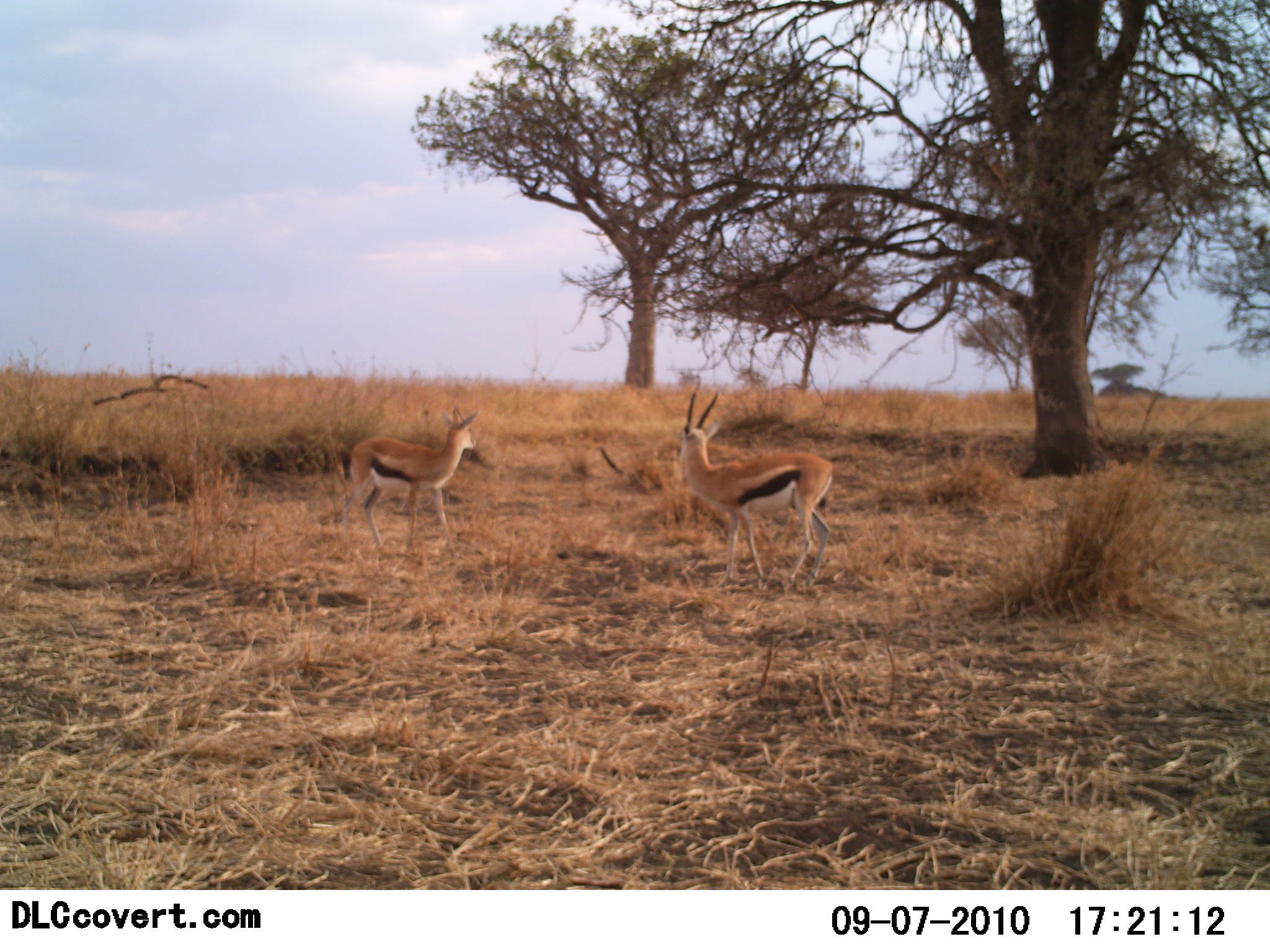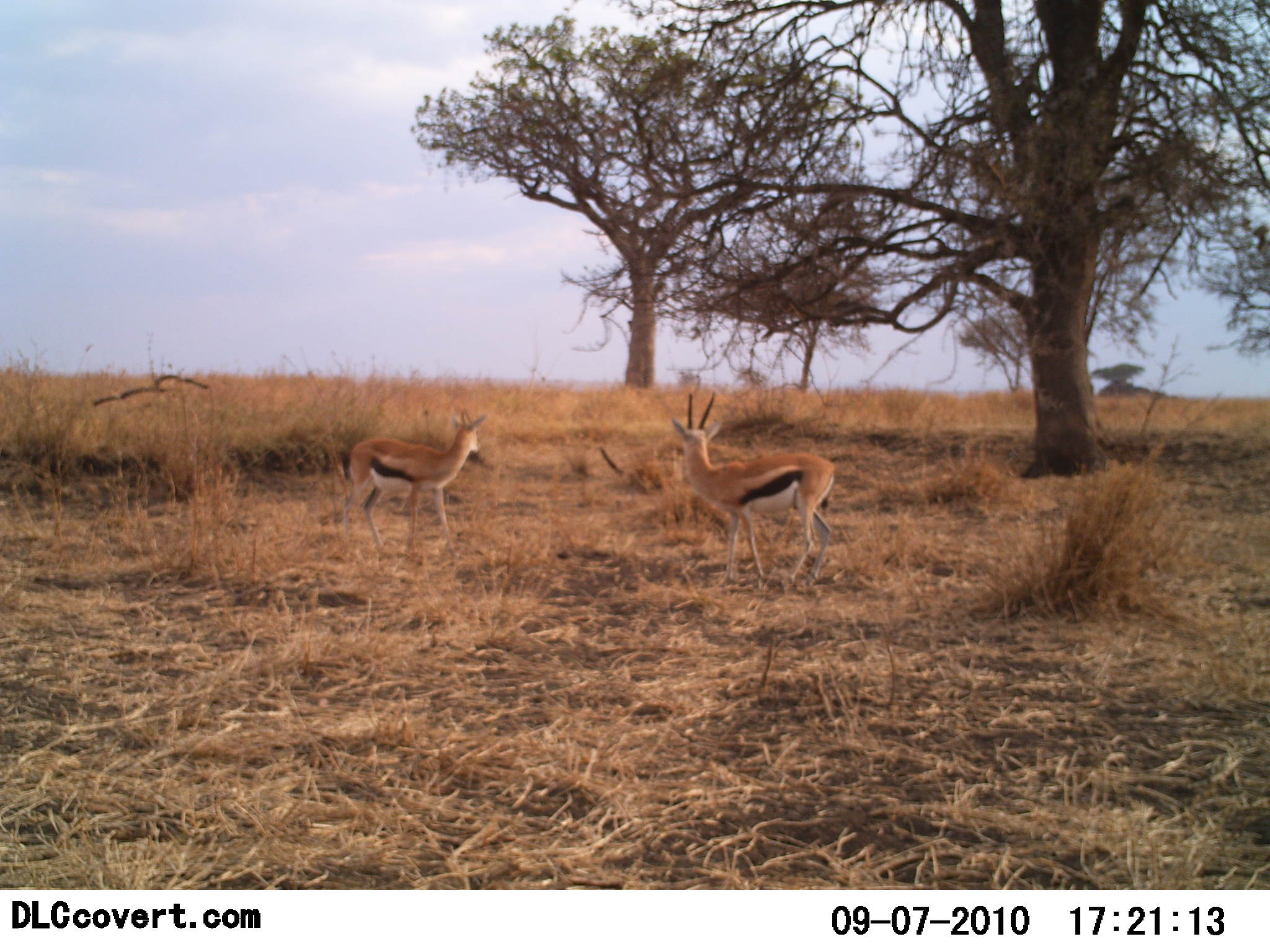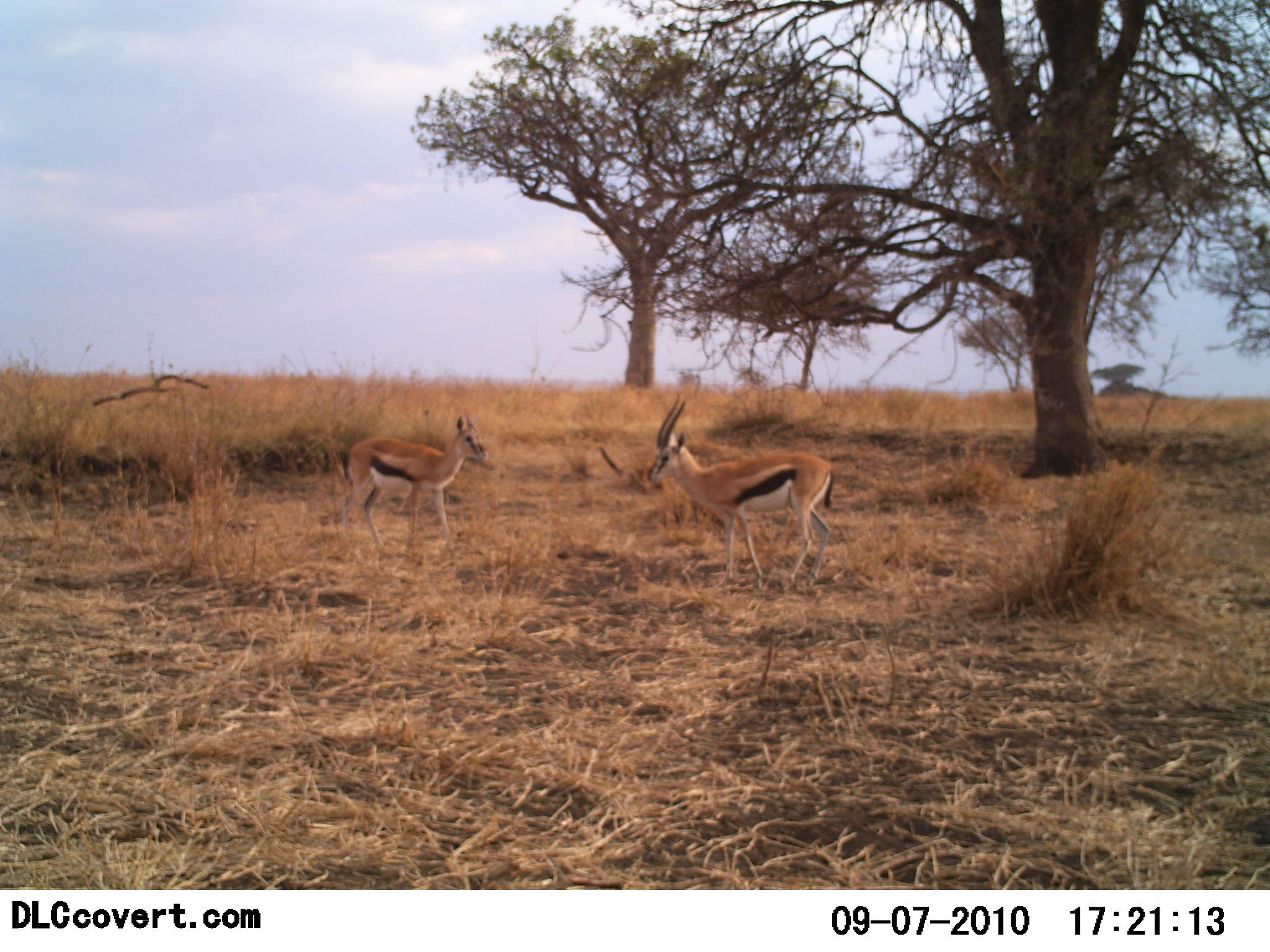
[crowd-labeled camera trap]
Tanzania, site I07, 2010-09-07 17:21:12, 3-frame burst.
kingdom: Animalia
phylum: Chordata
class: Mammalia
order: Artiodactyla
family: Bovidae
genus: Eudorcas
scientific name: Eudorcas thomsonii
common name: thomson's gazelle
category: gazellethomsons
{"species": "gazellethomsons (thomson's gazelle) (Eudorcas thomsonii)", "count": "2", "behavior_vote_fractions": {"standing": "95%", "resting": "0%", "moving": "0%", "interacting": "0%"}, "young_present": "0%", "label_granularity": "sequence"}